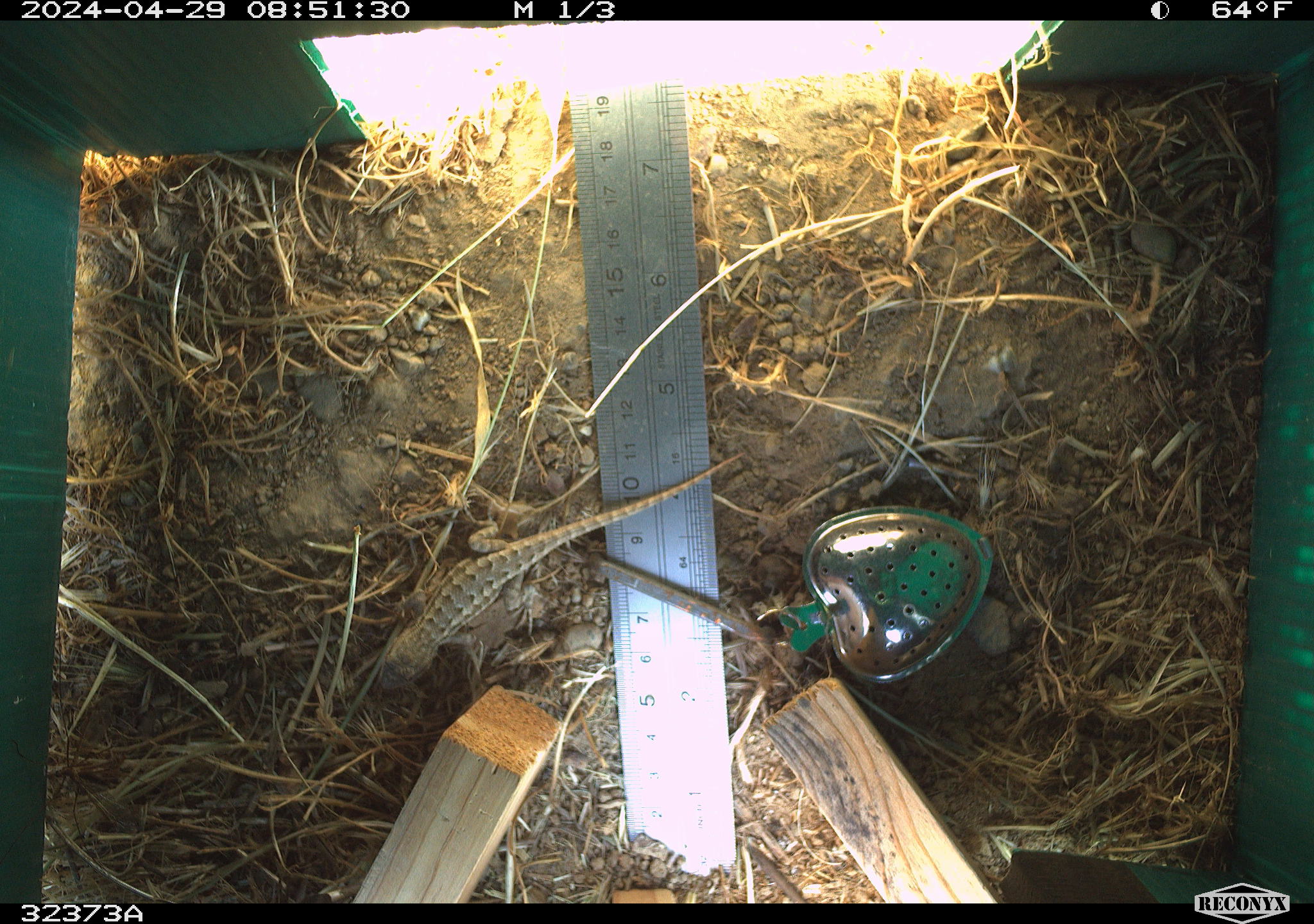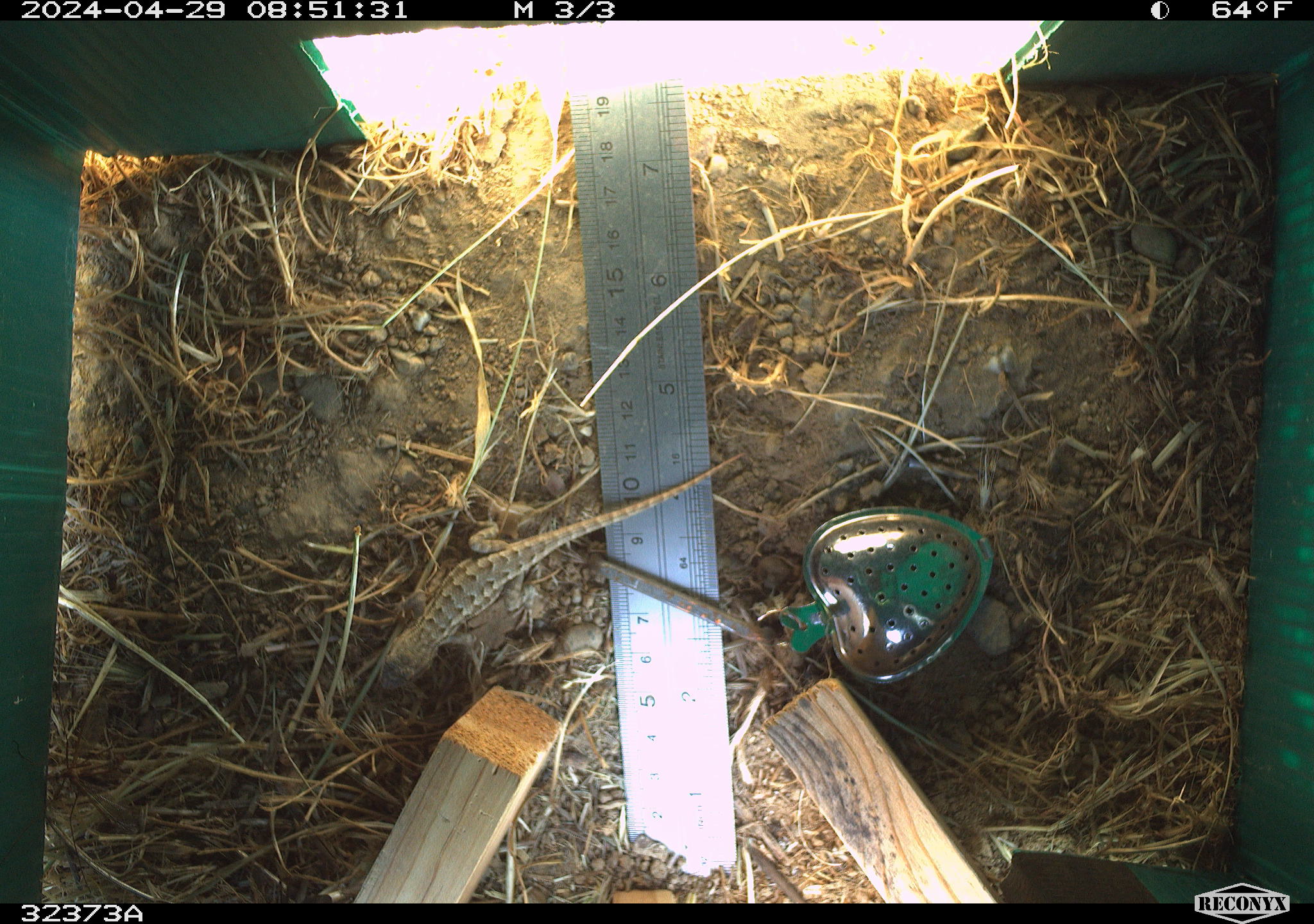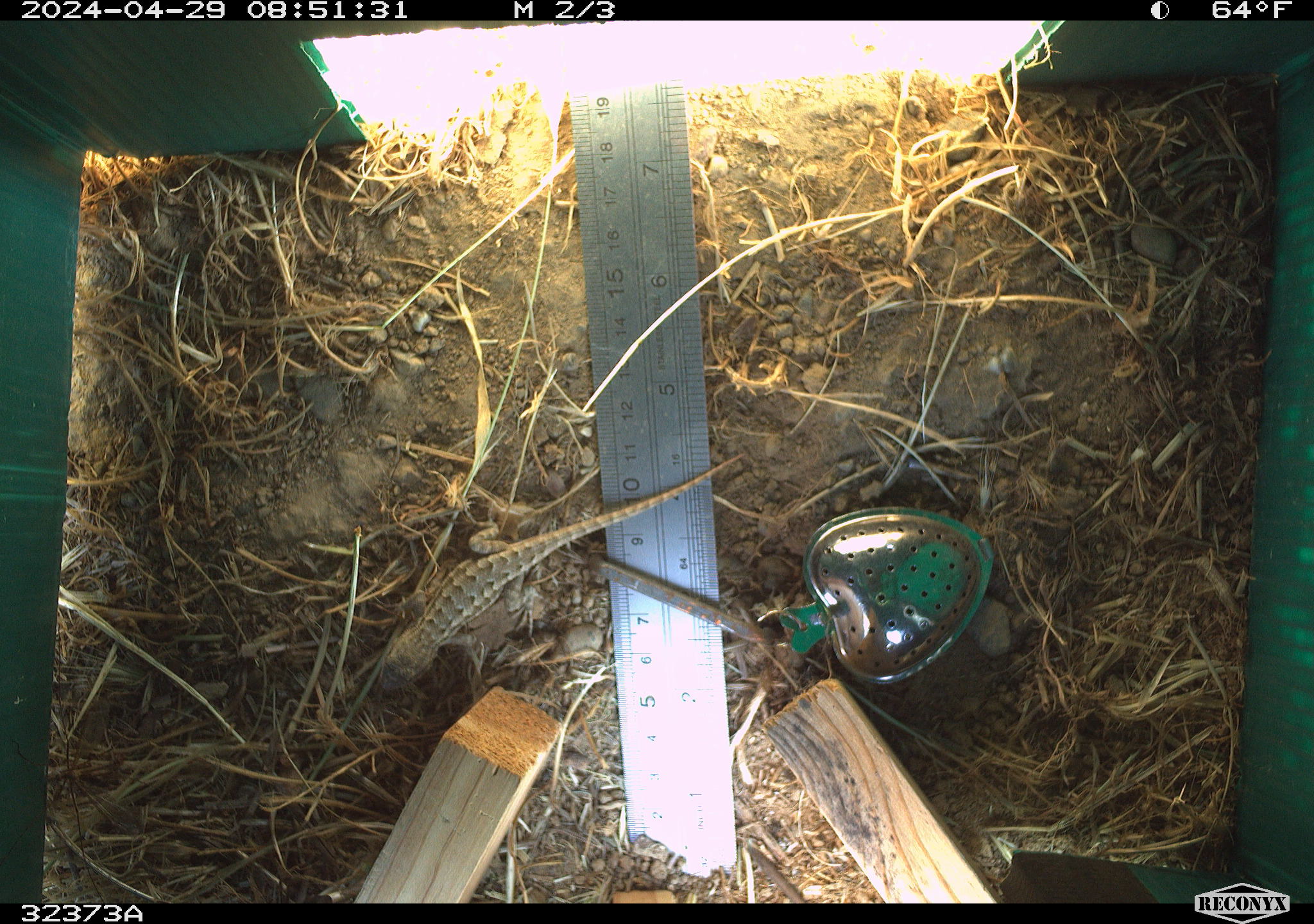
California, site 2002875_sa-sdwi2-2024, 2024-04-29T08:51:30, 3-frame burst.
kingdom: Animalia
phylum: Chordata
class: Reptilia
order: Squamata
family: Phrynosomatidae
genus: Sceloporus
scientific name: Sceloporus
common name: spiny lizards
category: sceloporus species